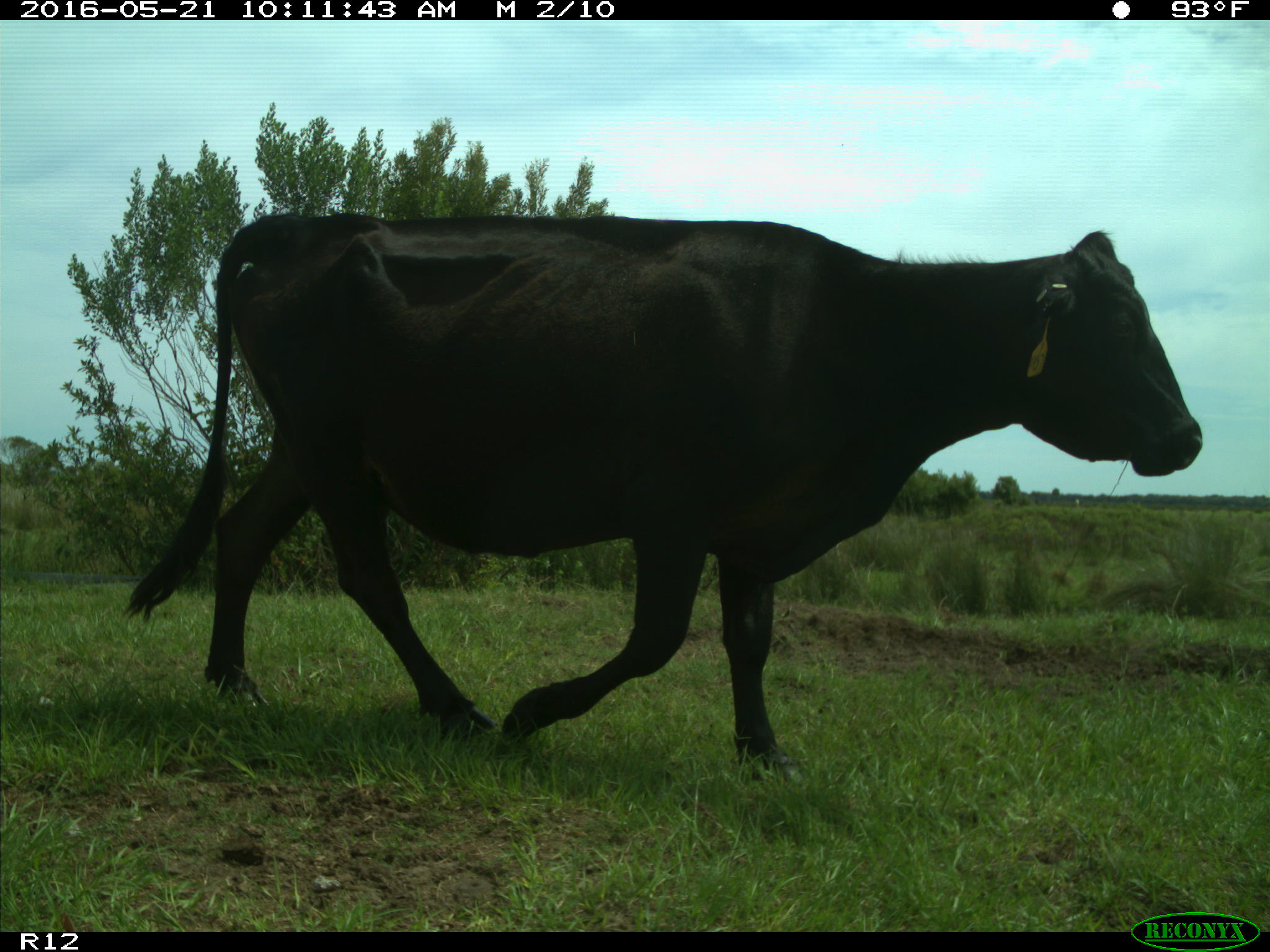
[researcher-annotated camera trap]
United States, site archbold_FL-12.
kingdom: Animalia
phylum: Chordata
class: Mammalia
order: Artiodactyla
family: Bovidae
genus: Bos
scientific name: Bos taurus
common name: domestic cow